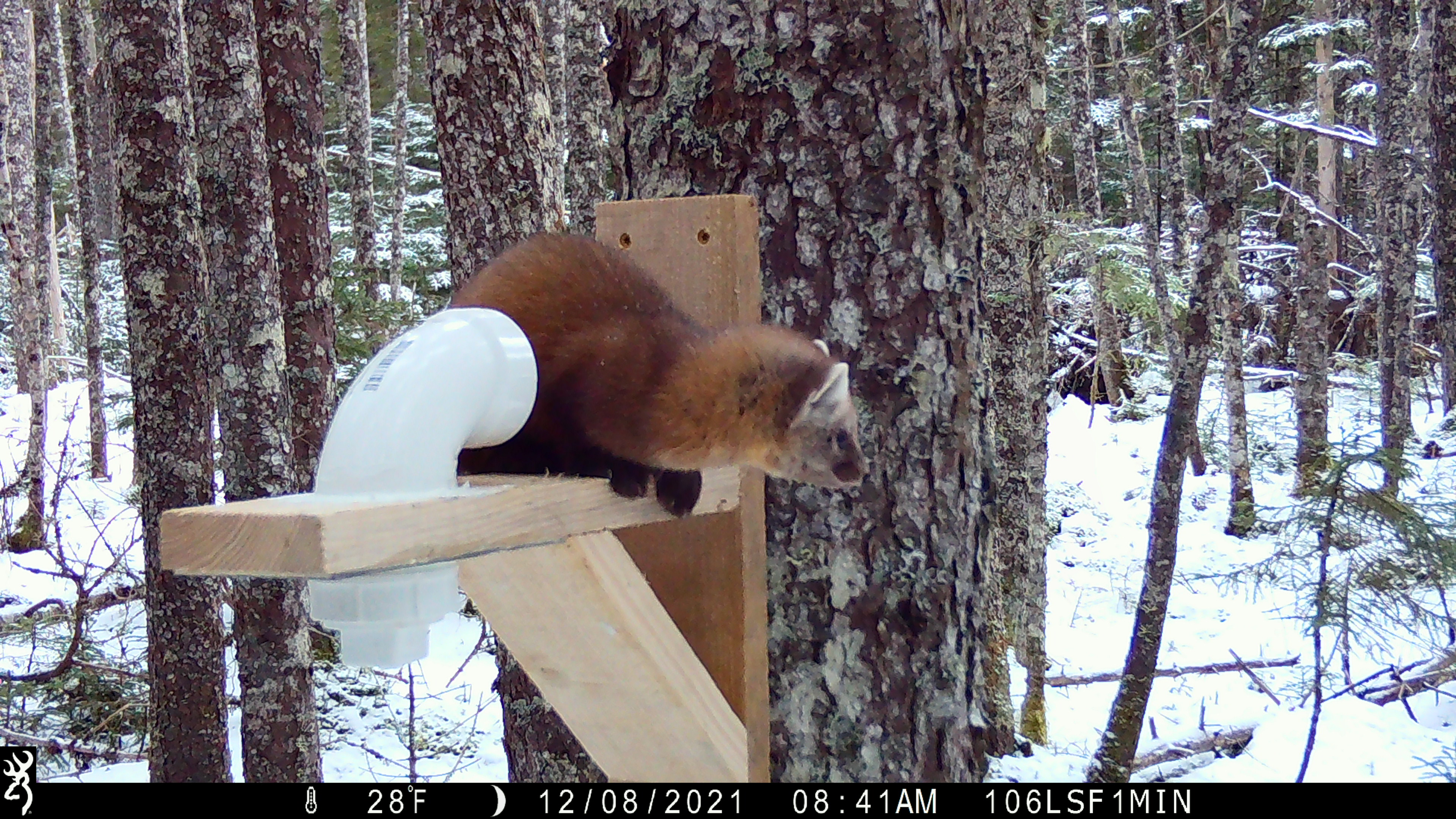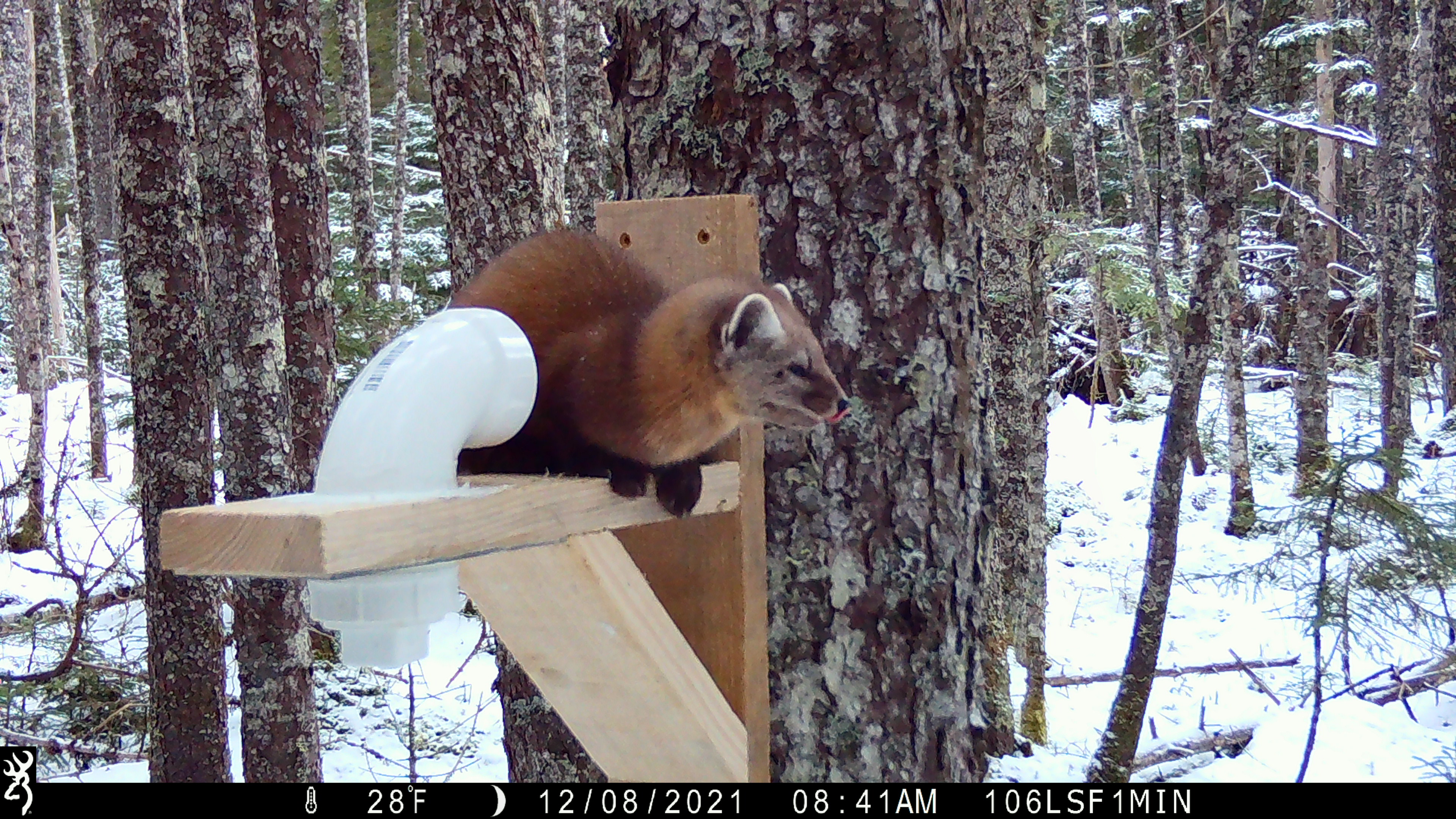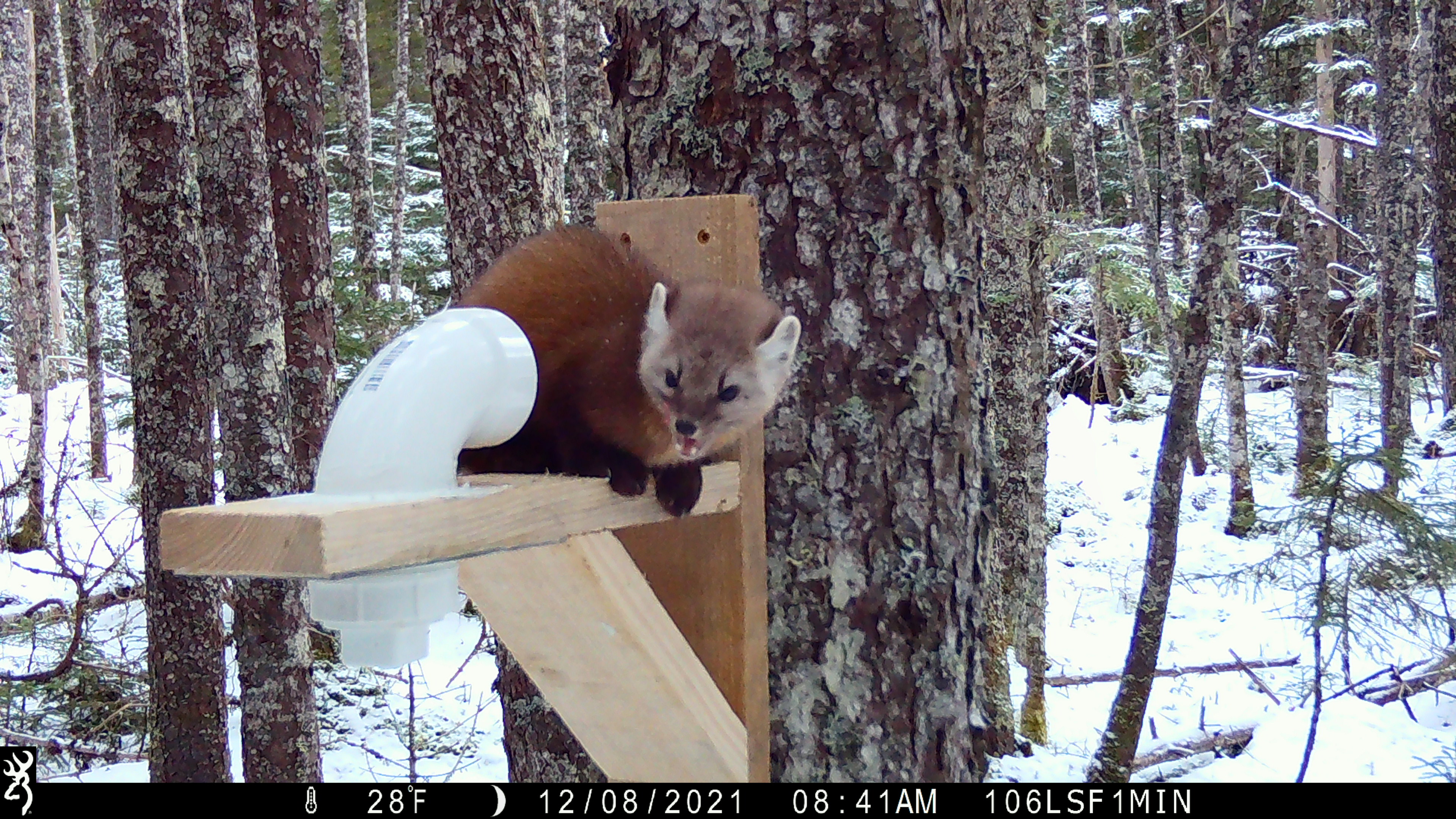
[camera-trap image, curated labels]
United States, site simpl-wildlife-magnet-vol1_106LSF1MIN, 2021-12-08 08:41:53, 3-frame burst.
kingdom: Animalia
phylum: Chordata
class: Mammalia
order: Carnivora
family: Mustelidae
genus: Martes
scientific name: Martes americana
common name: american marten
American marten (Martes americana).